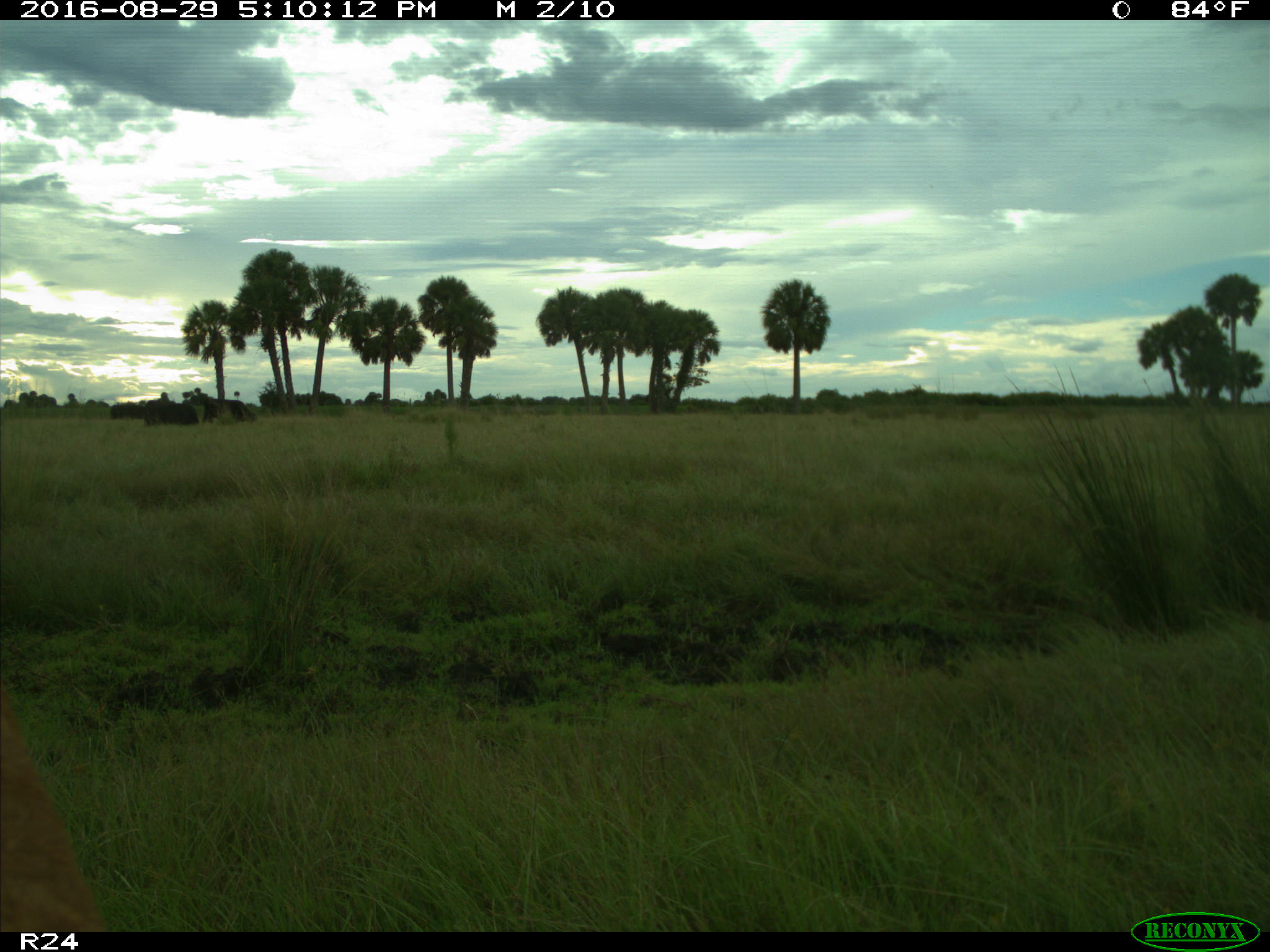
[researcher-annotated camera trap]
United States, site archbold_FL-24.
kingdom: Animalia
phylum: Chordata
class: Mammalia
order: Artiodactyla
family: Bovidae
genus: Bos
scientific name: Bos taurus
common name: domestic cow